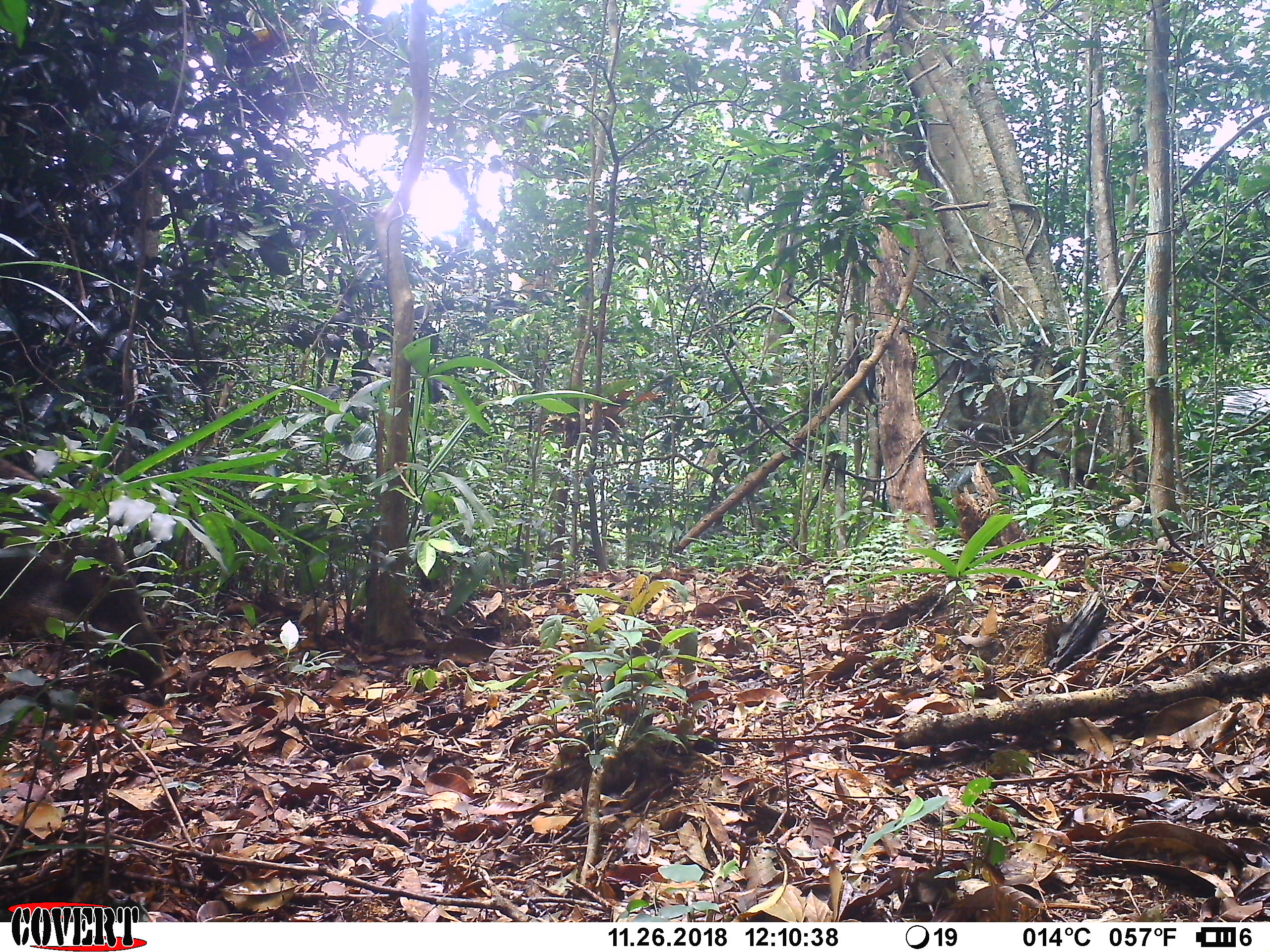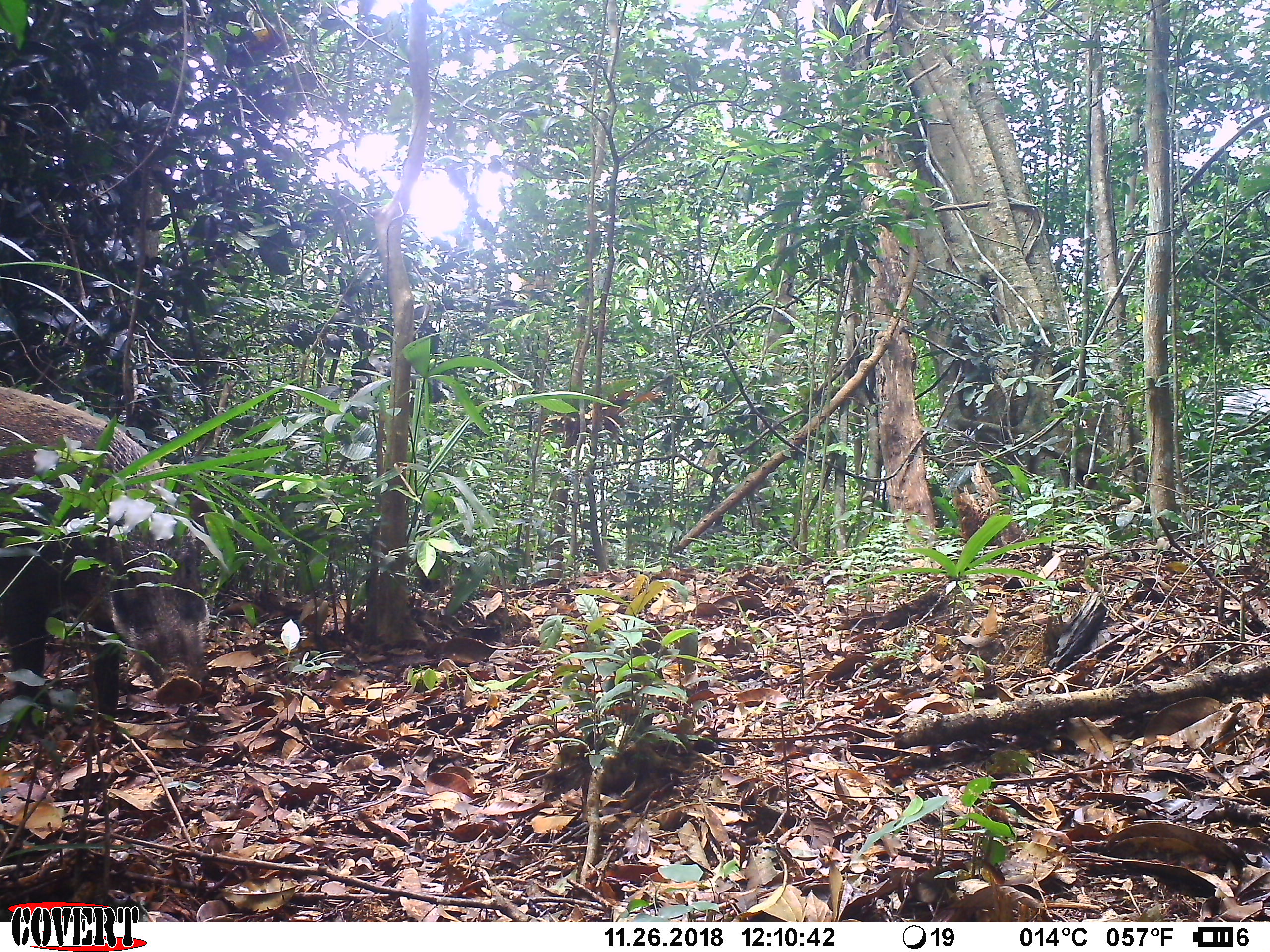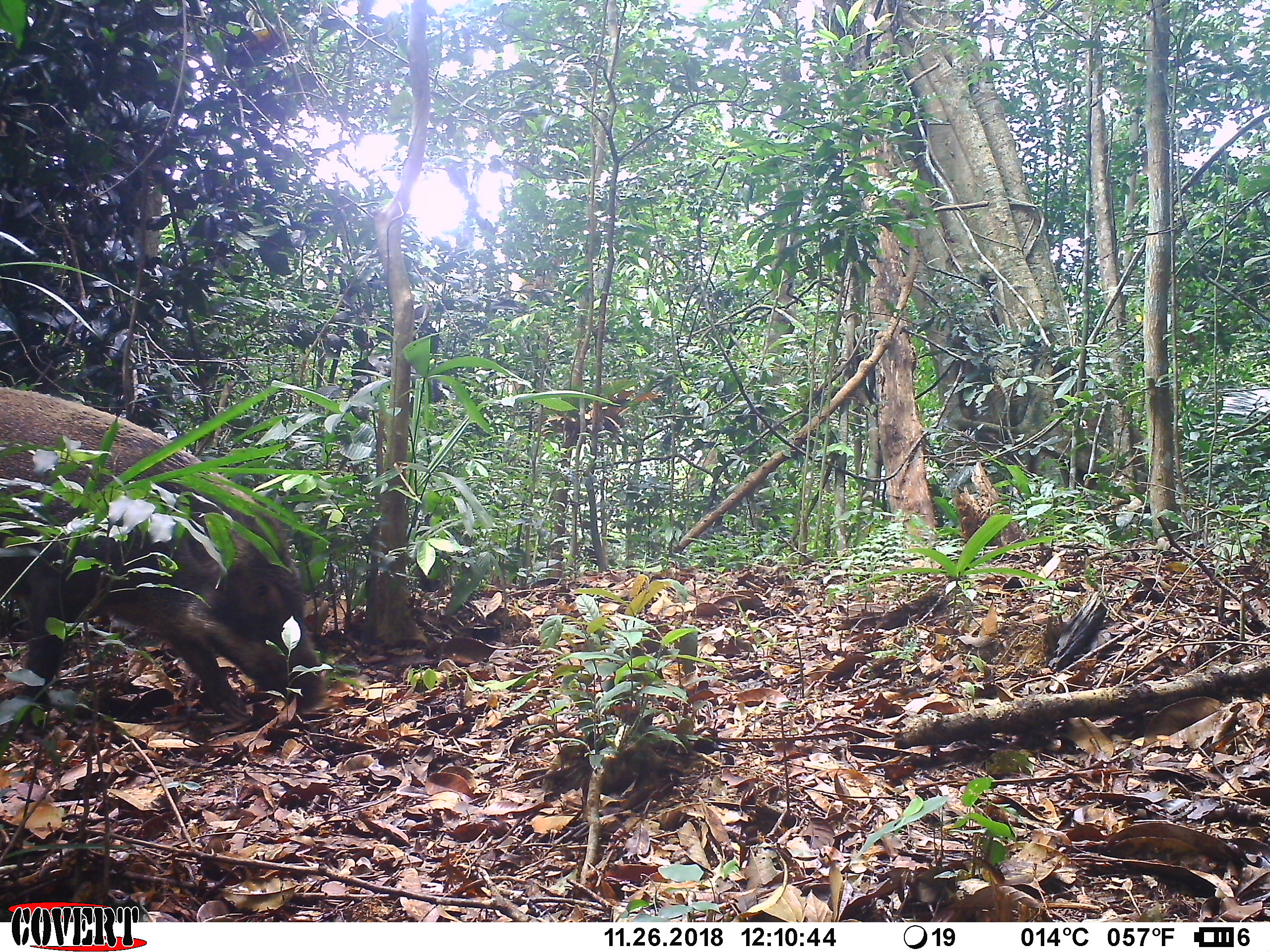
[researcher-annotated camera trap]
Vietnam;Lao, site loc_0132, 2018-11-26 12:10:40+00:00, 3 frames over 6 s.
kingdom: Animalia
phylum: Chordata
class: Mammalia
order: Artiodactyla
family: Suidae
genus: Sus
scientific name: Sus scrofa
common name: eurasian wild pig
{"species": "eurasian wild pig (Sus scrofa)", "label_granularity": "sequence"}